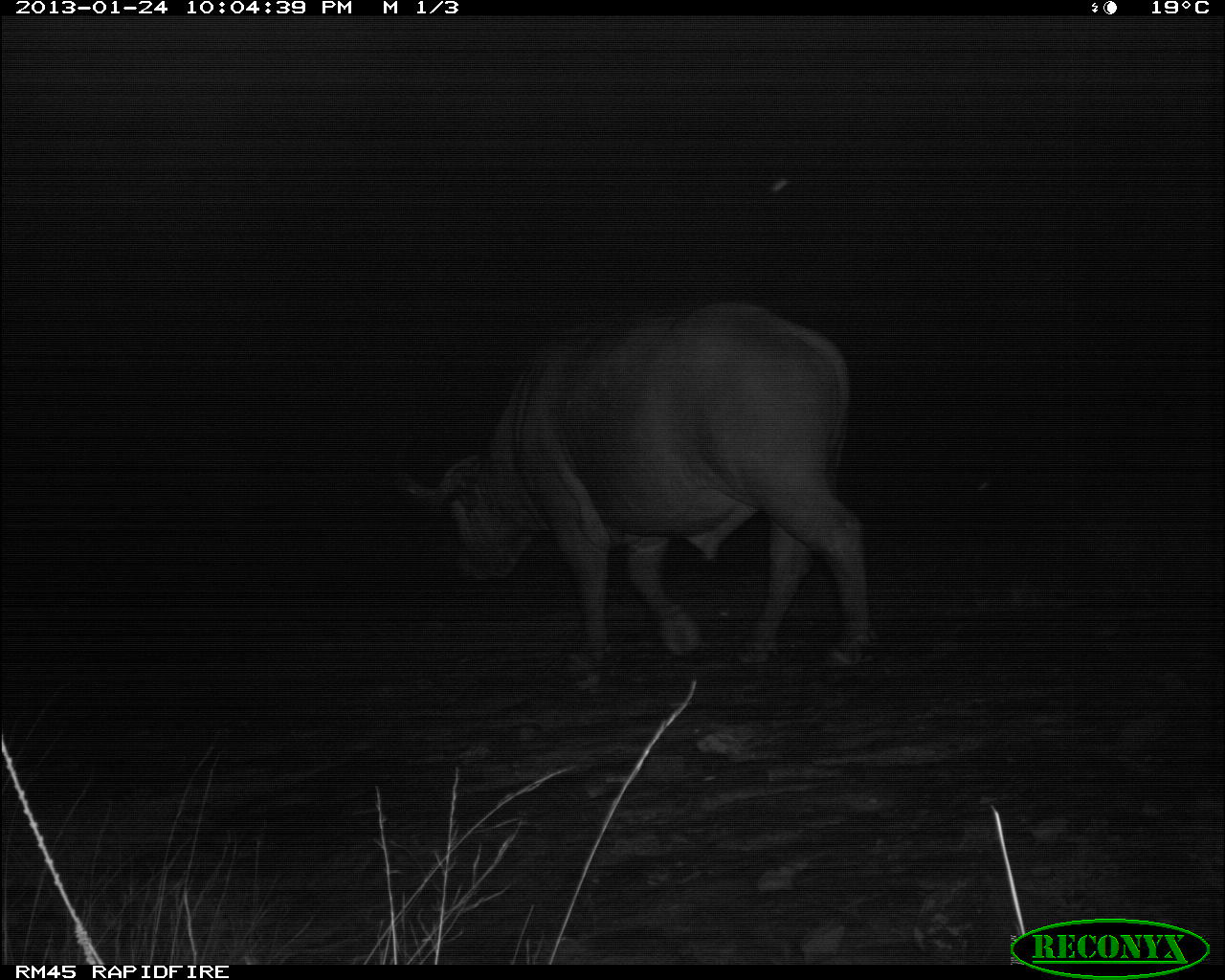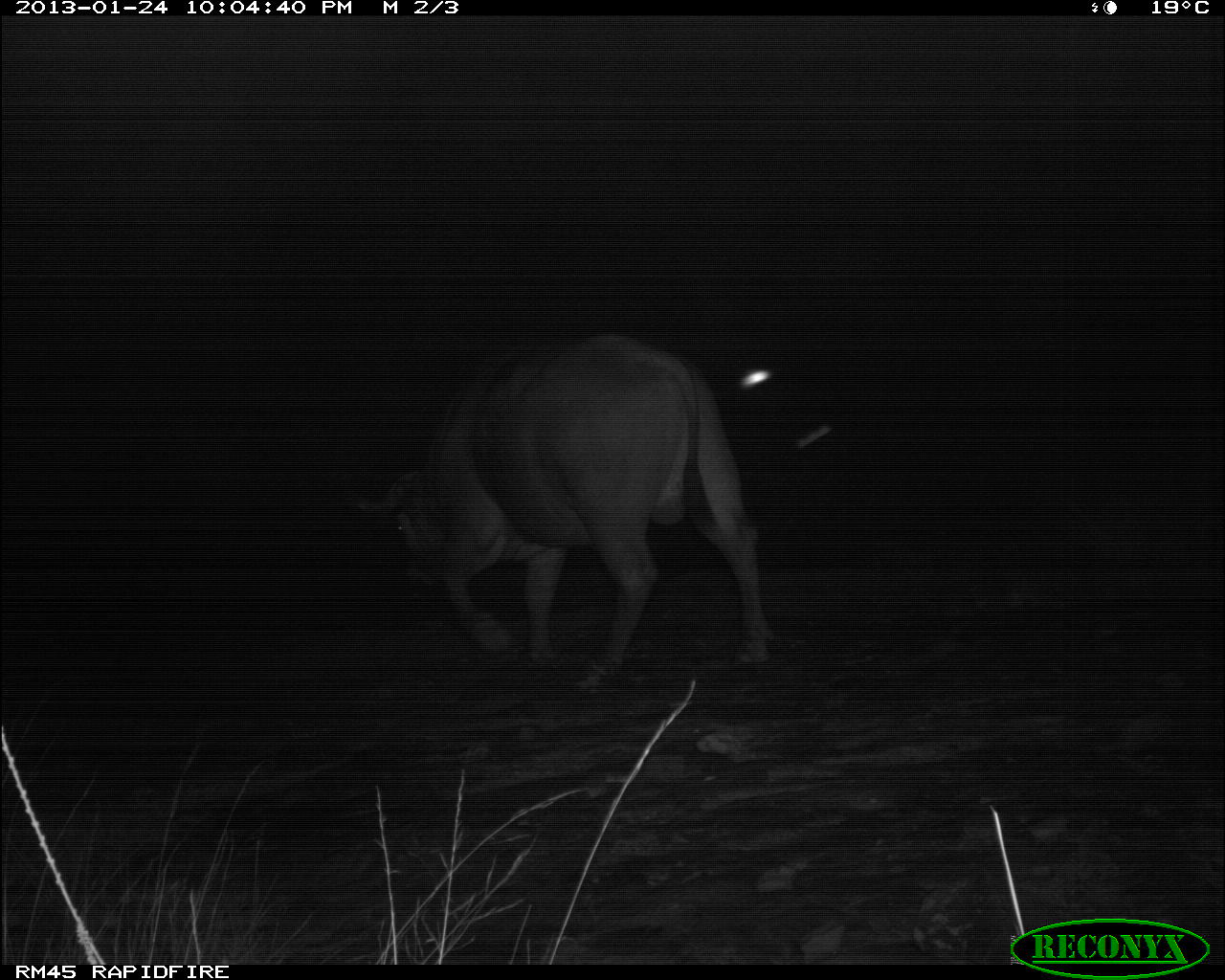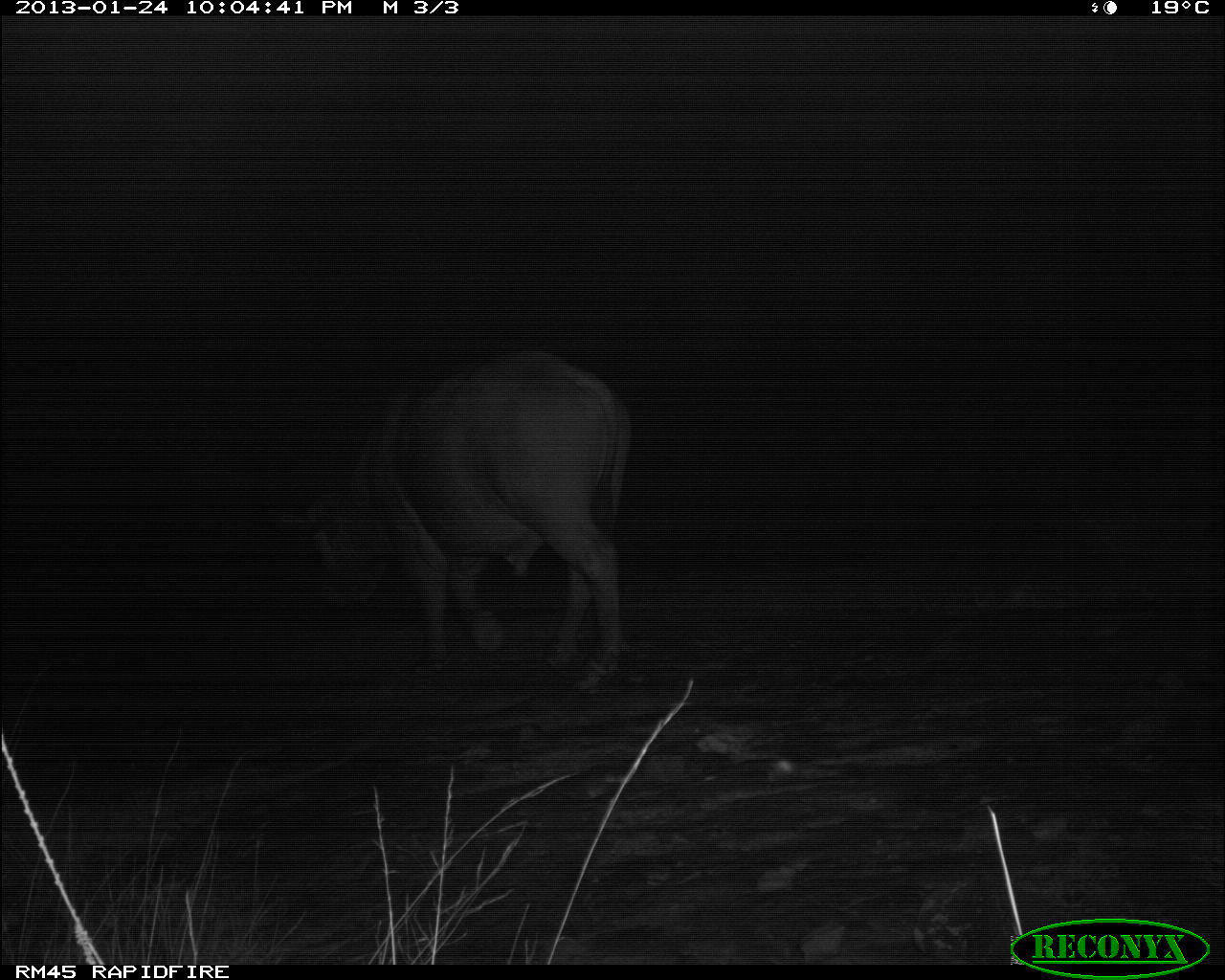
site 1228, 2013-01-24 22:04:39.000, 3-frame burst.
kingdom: Animalia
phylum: Chordata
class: Mammalia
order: Artiodactyla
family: Bovidae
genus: Syncerus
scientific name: Syncerus caffer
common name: african buffalo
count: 1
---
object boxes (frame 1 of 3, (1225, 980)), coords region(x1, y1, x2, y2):
syncerus caffer: region(387, 298, 880, 692)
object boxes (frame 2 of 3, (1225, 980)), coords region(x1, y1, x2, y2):
syncerus caffer: region(353, 330, 775, 696)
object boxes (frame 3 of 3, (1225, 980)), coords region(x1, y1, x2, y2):
syncerus caffer: region(262, 346, 635, 691)